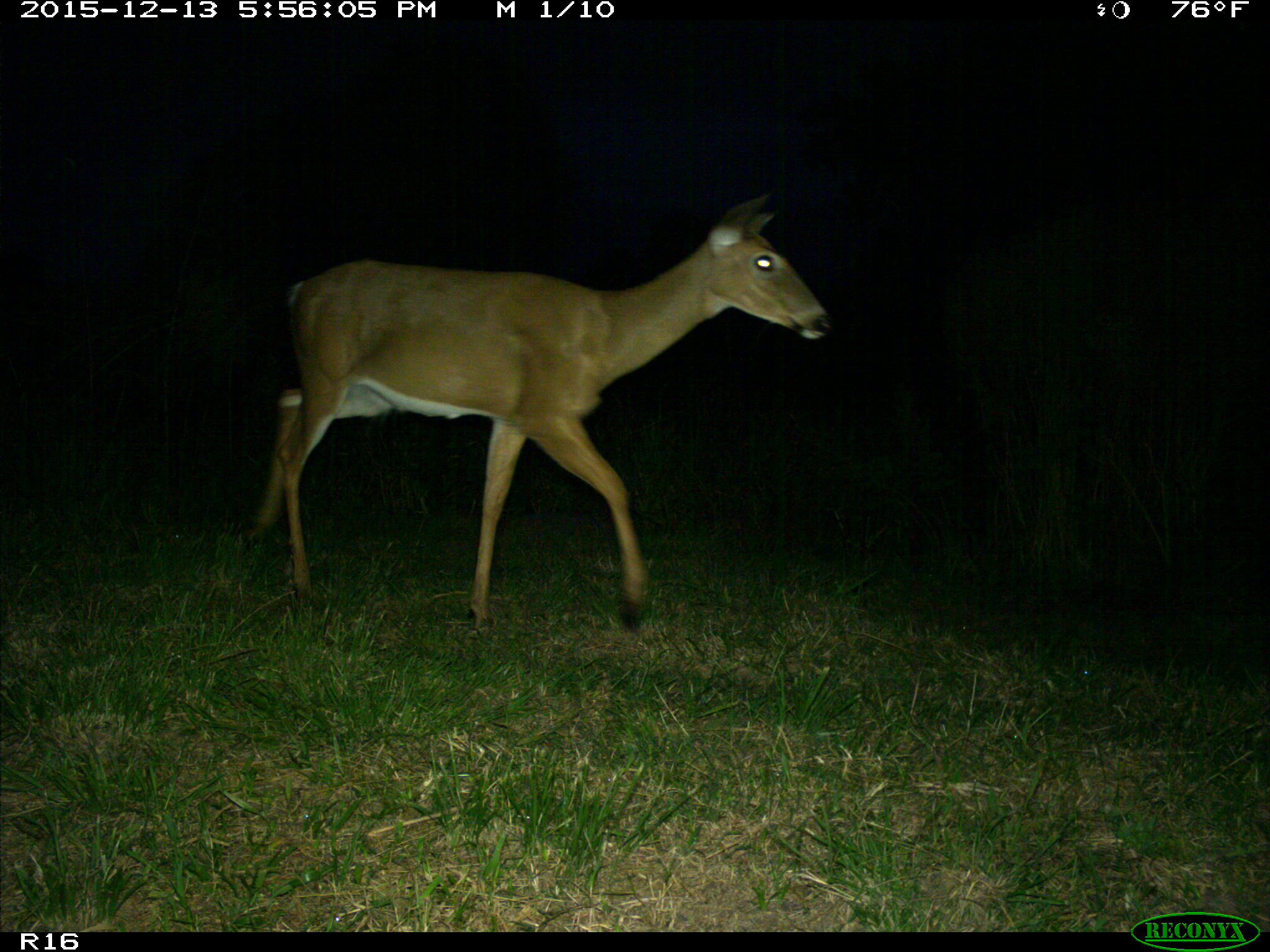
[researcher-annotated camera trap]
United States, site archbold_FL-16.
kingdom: Animalia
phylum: Chordata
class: Mammalia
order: Artiodactyla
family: Cervidae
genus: Odocoileus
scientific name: Odocoileus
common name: deer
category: unidentified deer